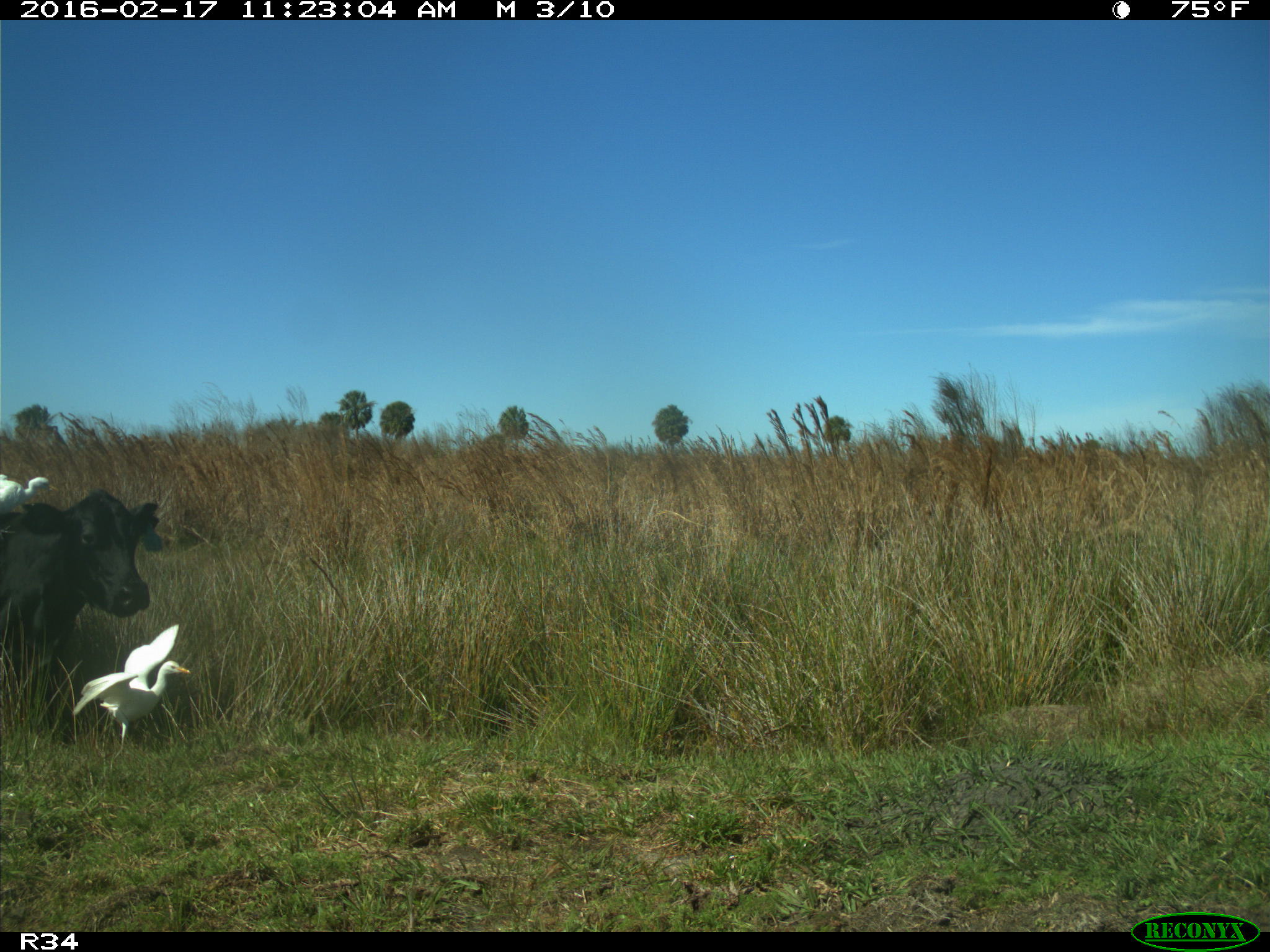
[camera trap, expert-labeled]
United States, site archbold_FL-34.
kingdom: Animalia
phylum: Chordata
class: Mammalia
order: Artiodactyla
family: Bovidae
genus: Bos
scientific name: Bos taurus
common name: domestic cow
Bos taurus (domestic cow).